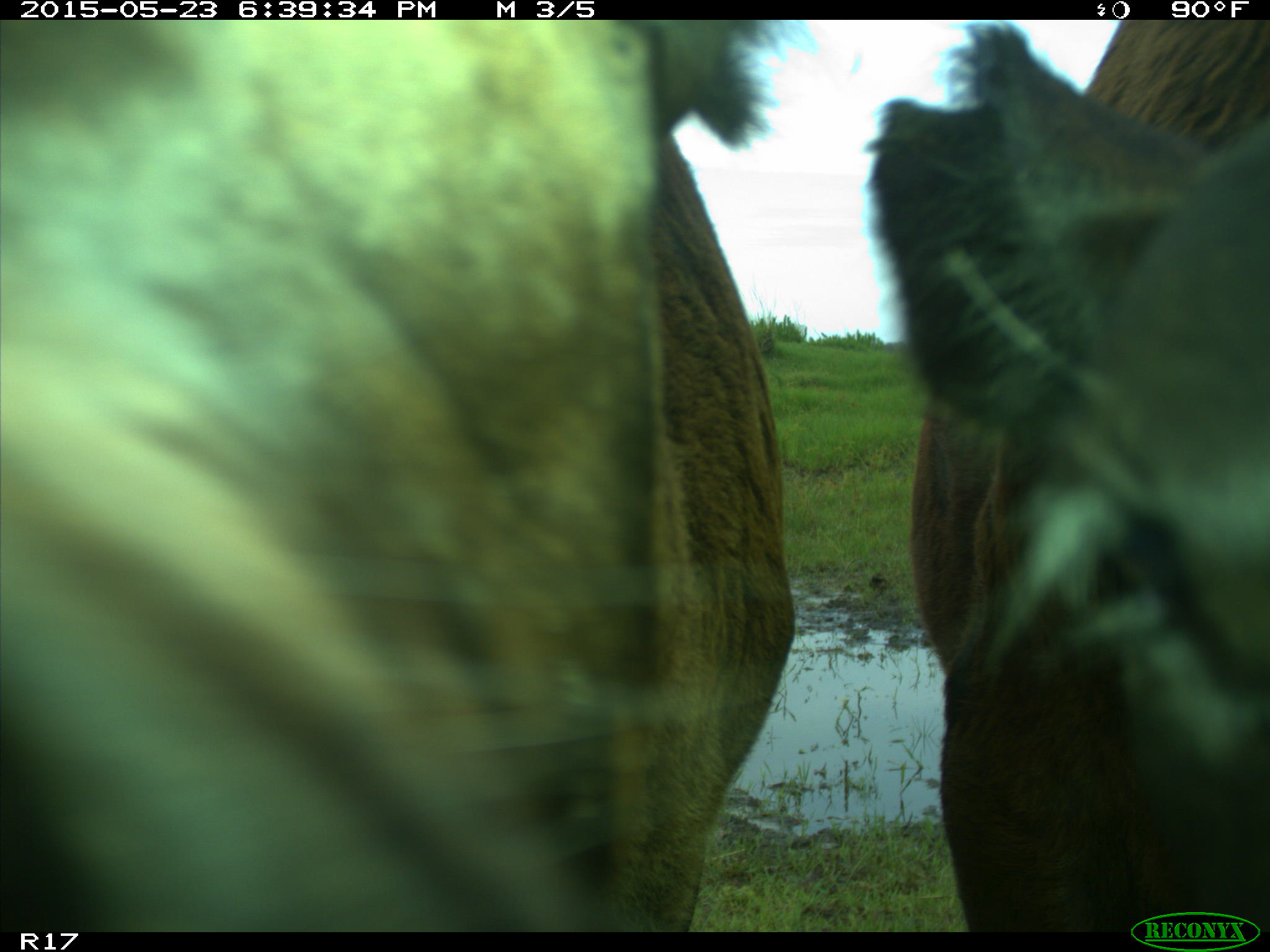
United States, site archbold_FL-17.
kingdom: Animalia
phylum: Chordata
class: Mammalia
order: Artiodactyla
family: Bovidae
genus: Bos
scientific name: Bos taurus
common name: domestic cow